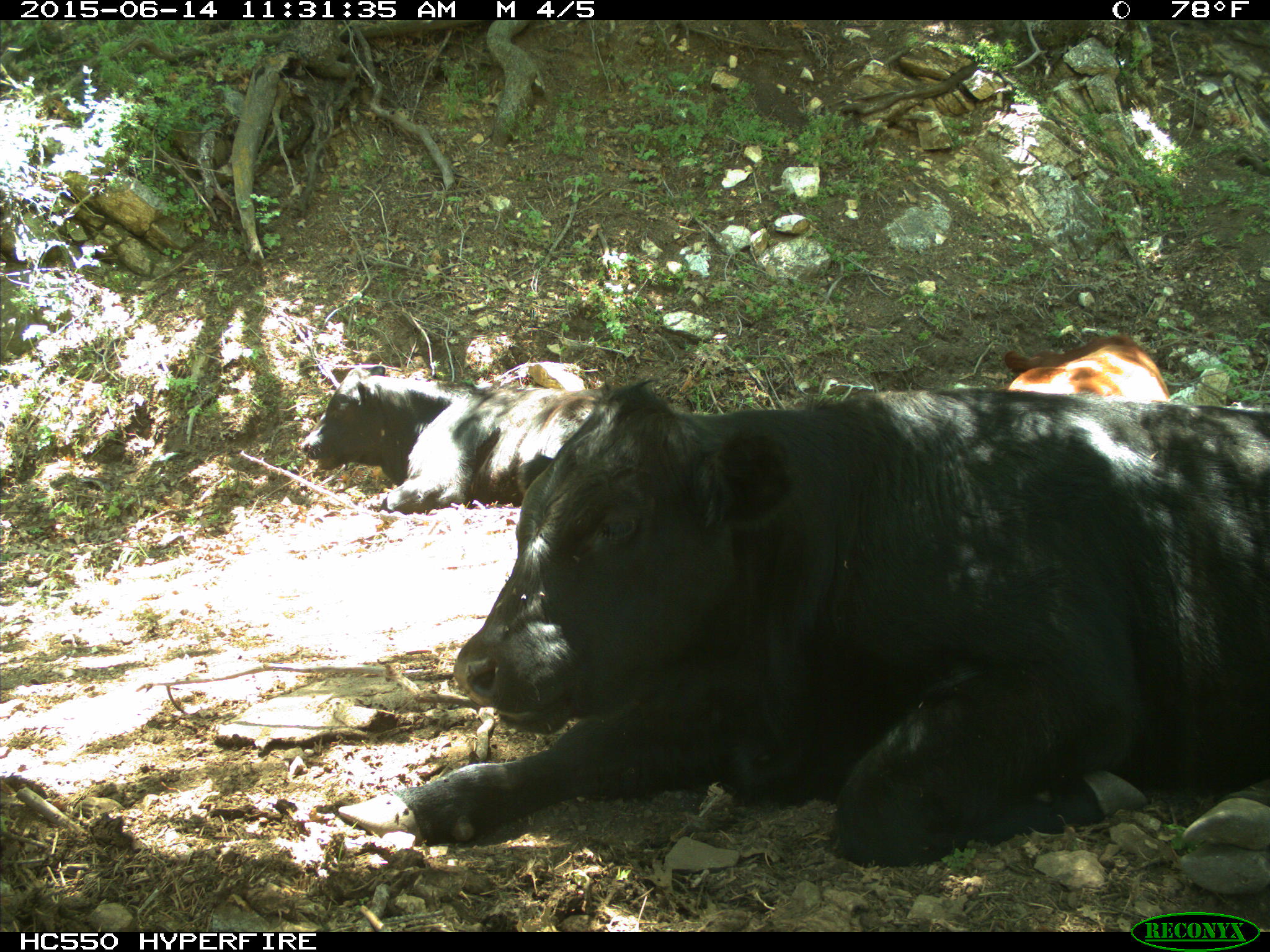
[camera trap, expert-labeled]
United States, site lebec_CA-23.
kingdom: Animalia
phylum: Chordata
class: Mammalia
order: Artiodactyla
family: Bovidae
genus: Bos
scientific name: Bos taurus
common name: domestic cow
Bos taurus (domestic cow).